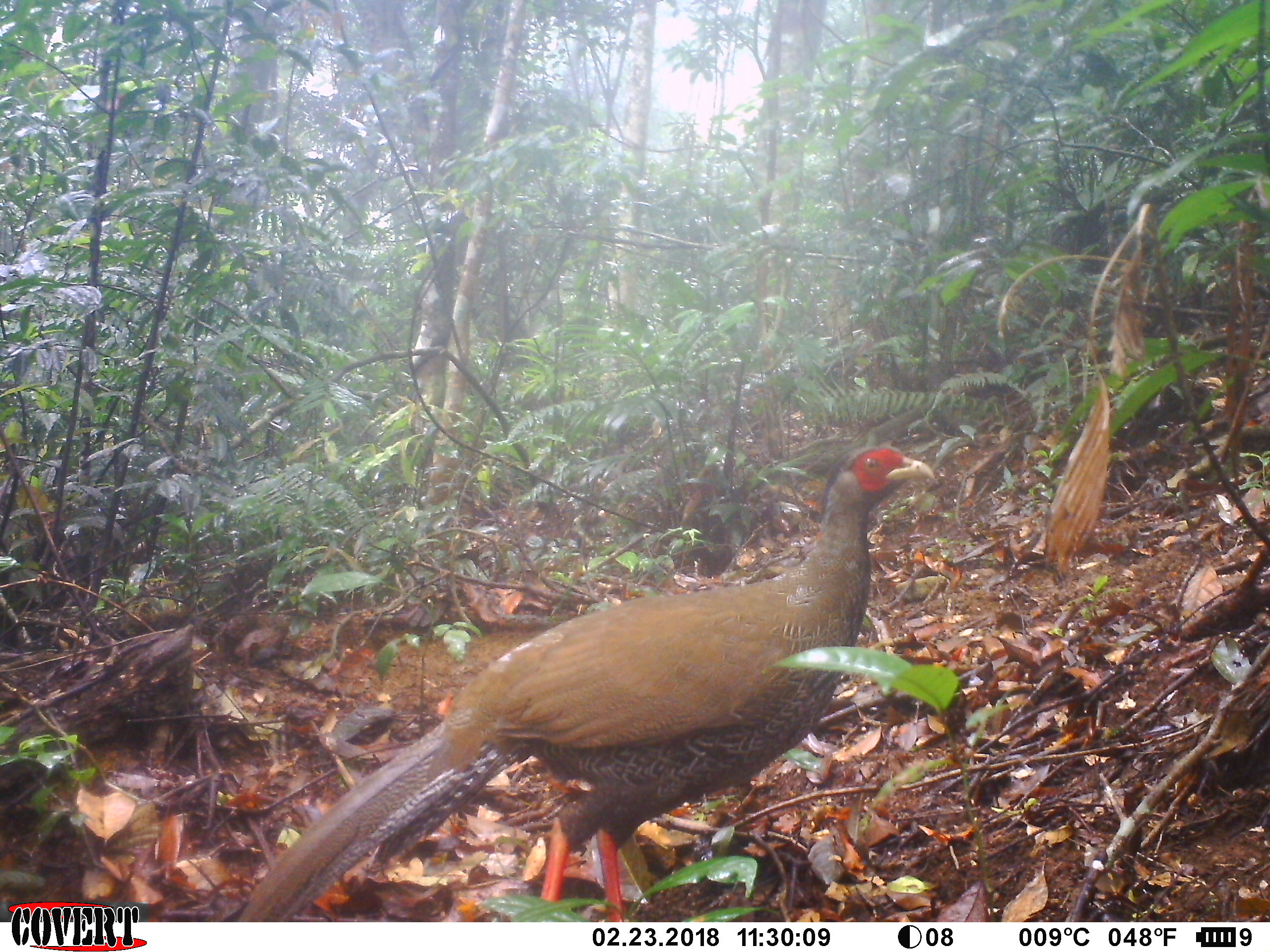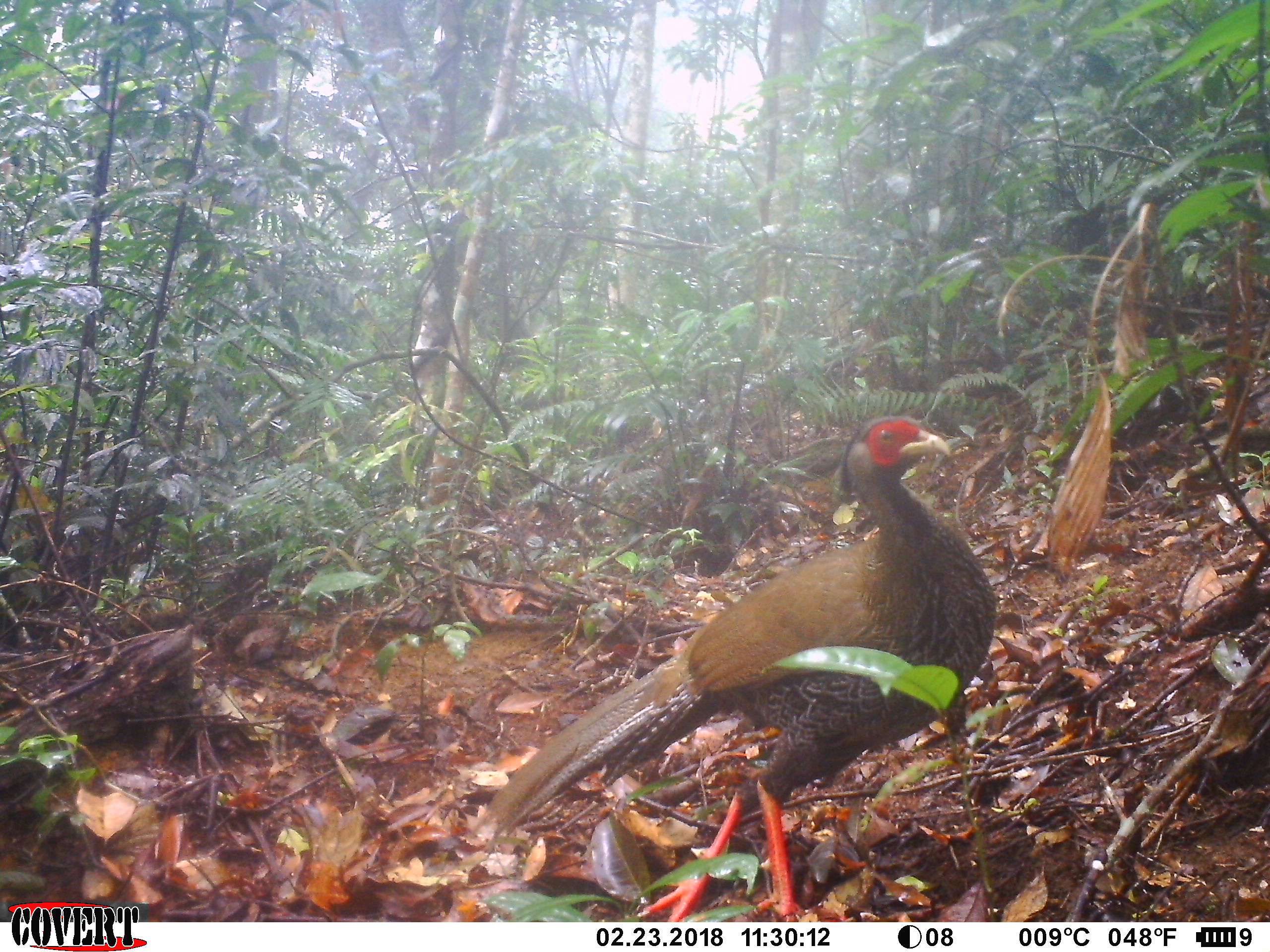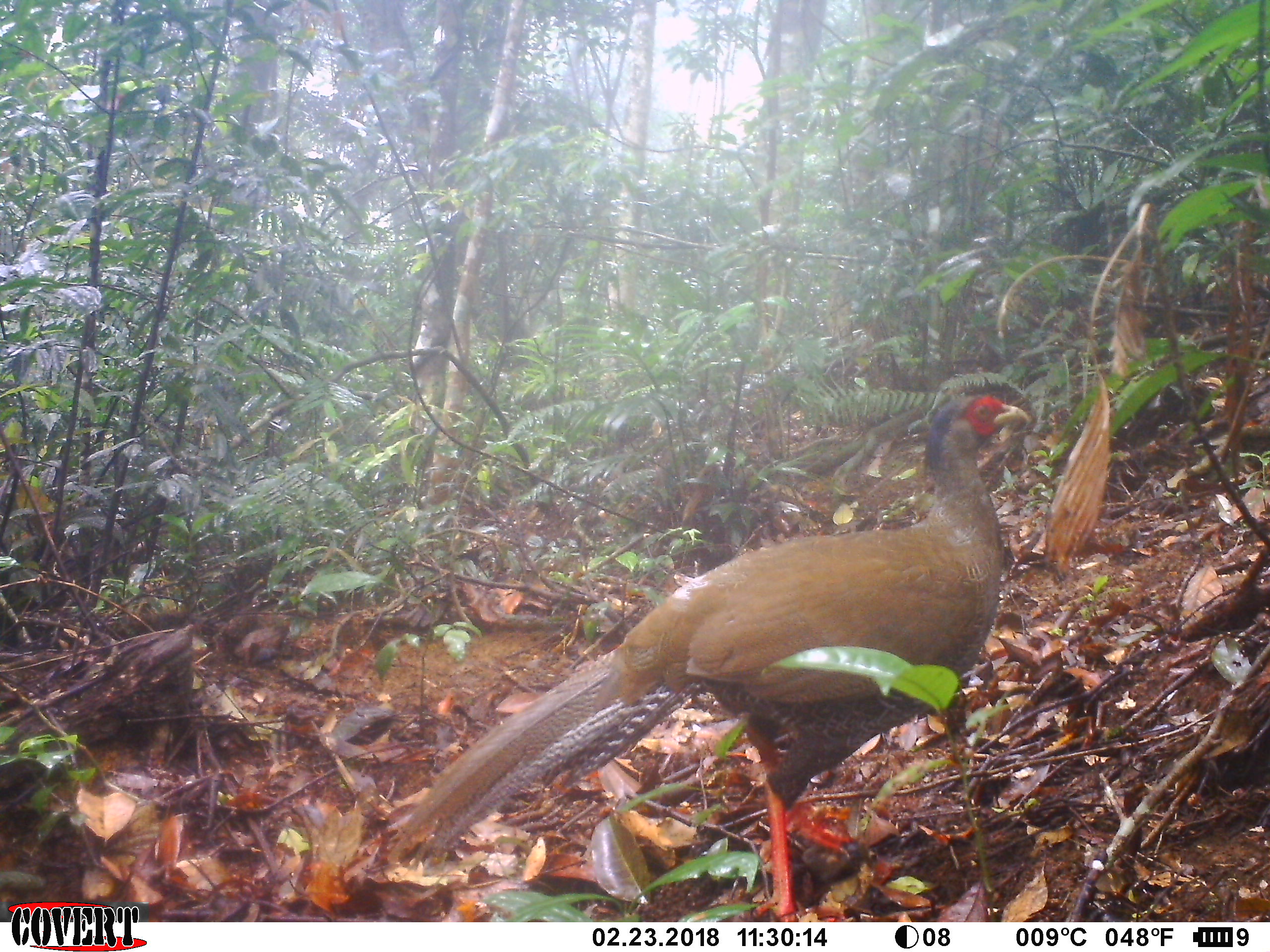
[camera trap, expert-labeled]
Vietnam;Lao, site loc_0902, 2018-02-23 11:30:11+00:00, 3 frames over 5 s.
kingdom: Animalia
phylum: Chordata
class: Aves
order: Galliformes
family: Phasianidae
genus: Lophura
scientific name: Lophura nycthemera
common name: silver pheasant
Silver pheasant (Lophura nycthemera). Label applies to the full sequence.